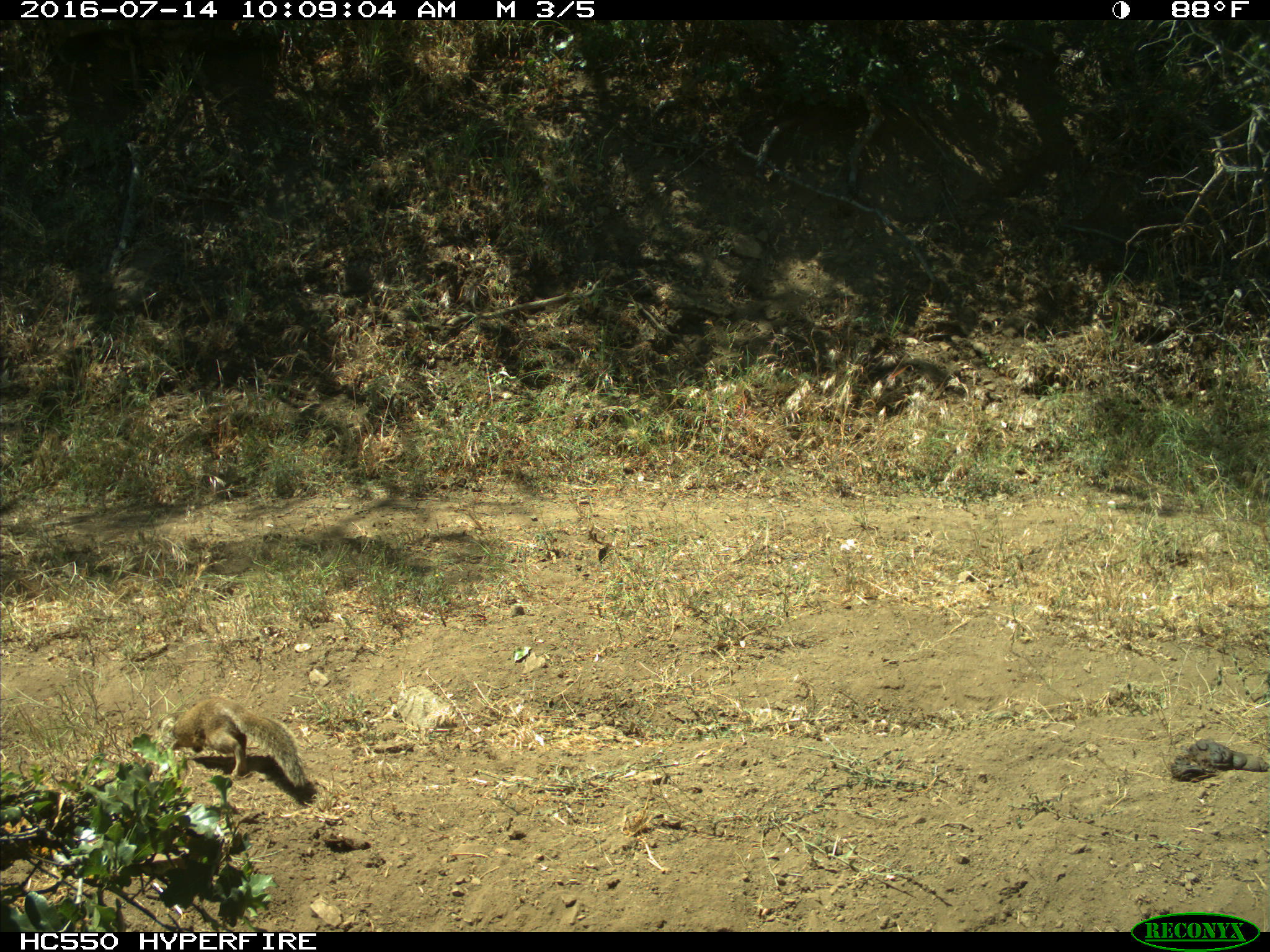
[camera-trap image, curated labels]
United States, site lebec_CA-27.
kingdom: Animalia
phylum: Chordata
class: Mammalia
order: Rodentia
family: Sciuridae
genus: Otospermophilus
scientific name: Otospermophilus beecheyi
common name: california ground squirrel